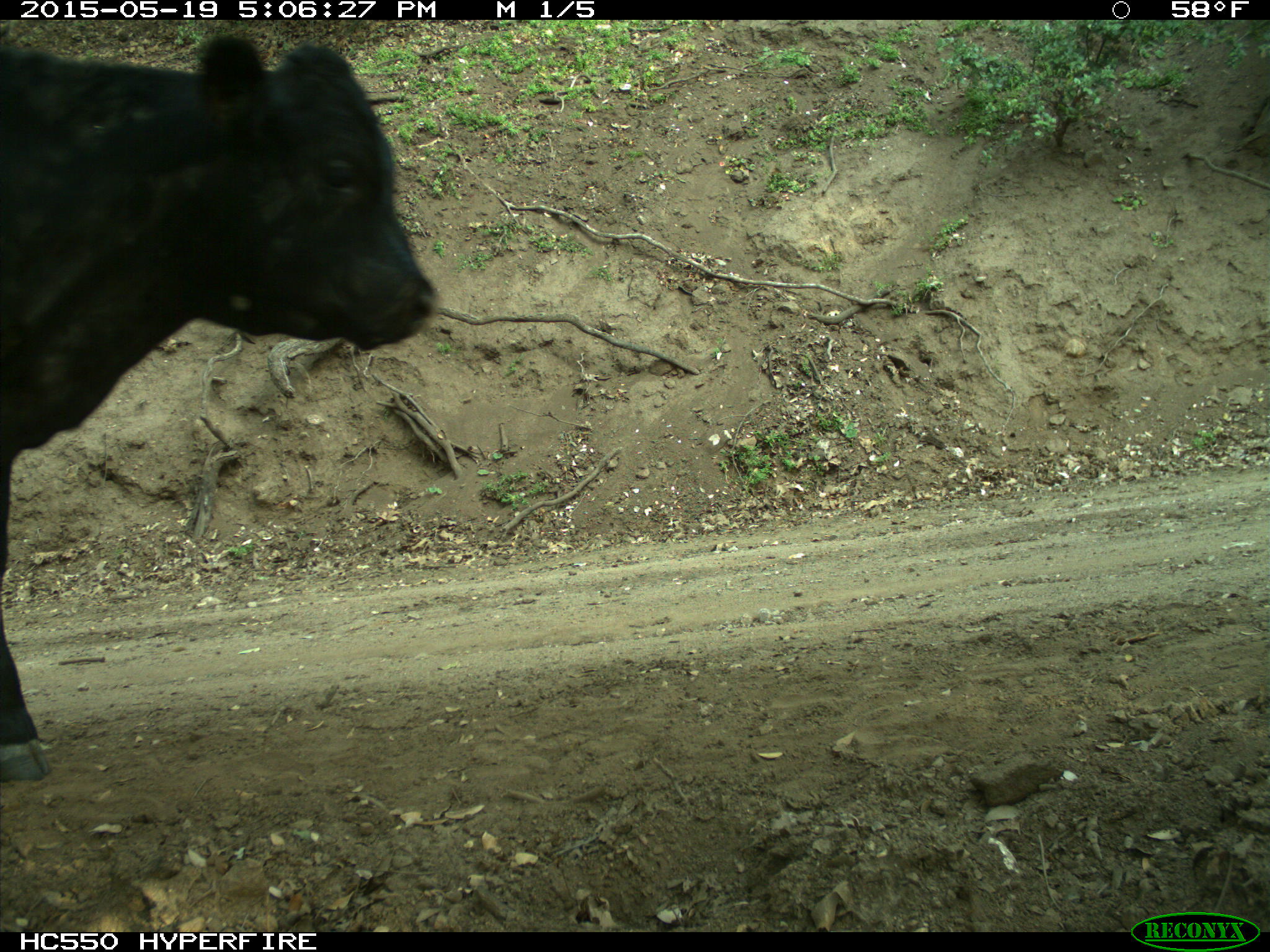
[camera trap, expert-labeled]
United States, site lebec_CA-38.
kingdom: Animalia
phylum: Chordata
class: Mammalia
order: Artiodactyla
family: Bovidae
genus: Bos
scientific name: Bos taurus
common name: domestic cow